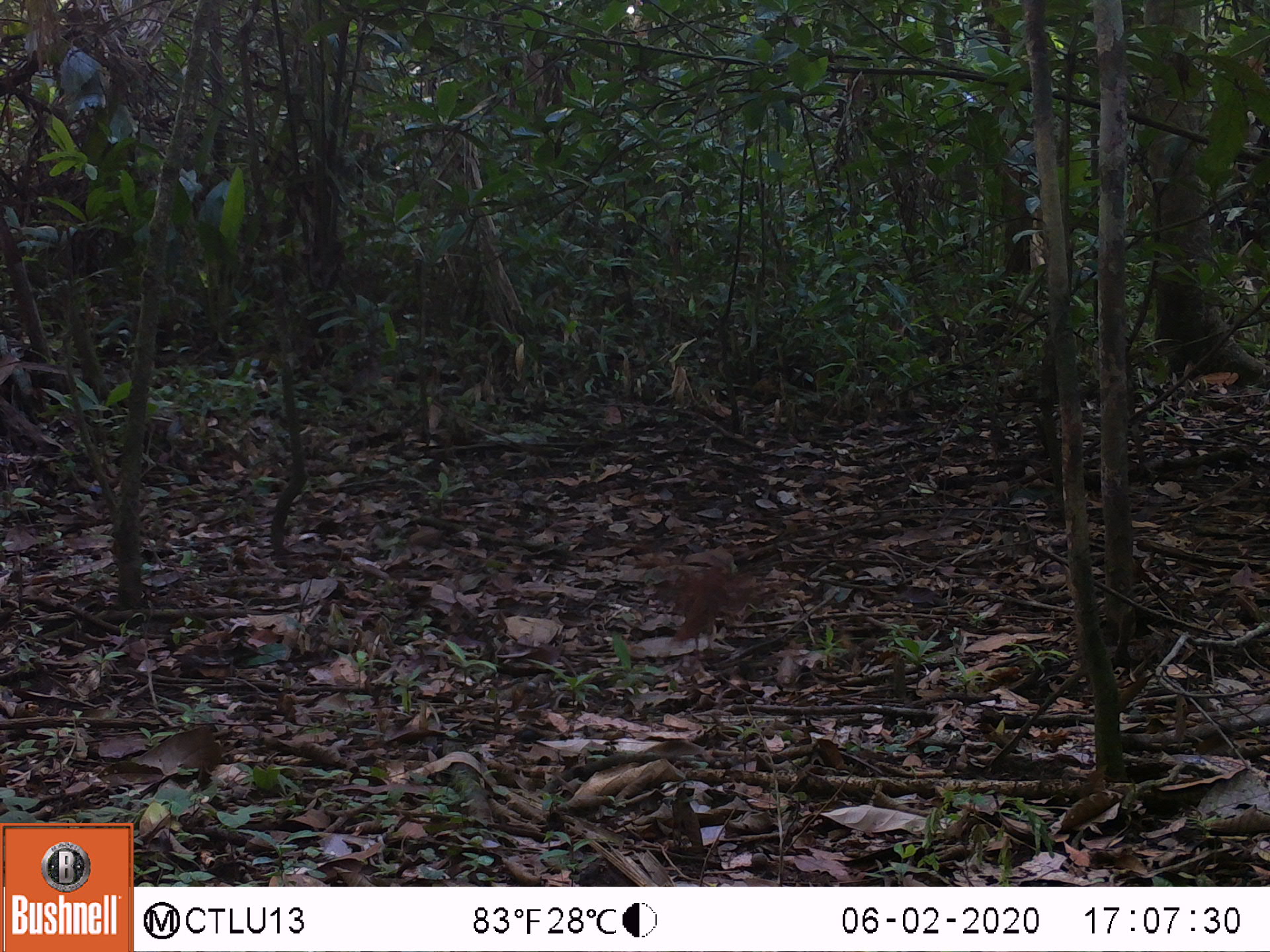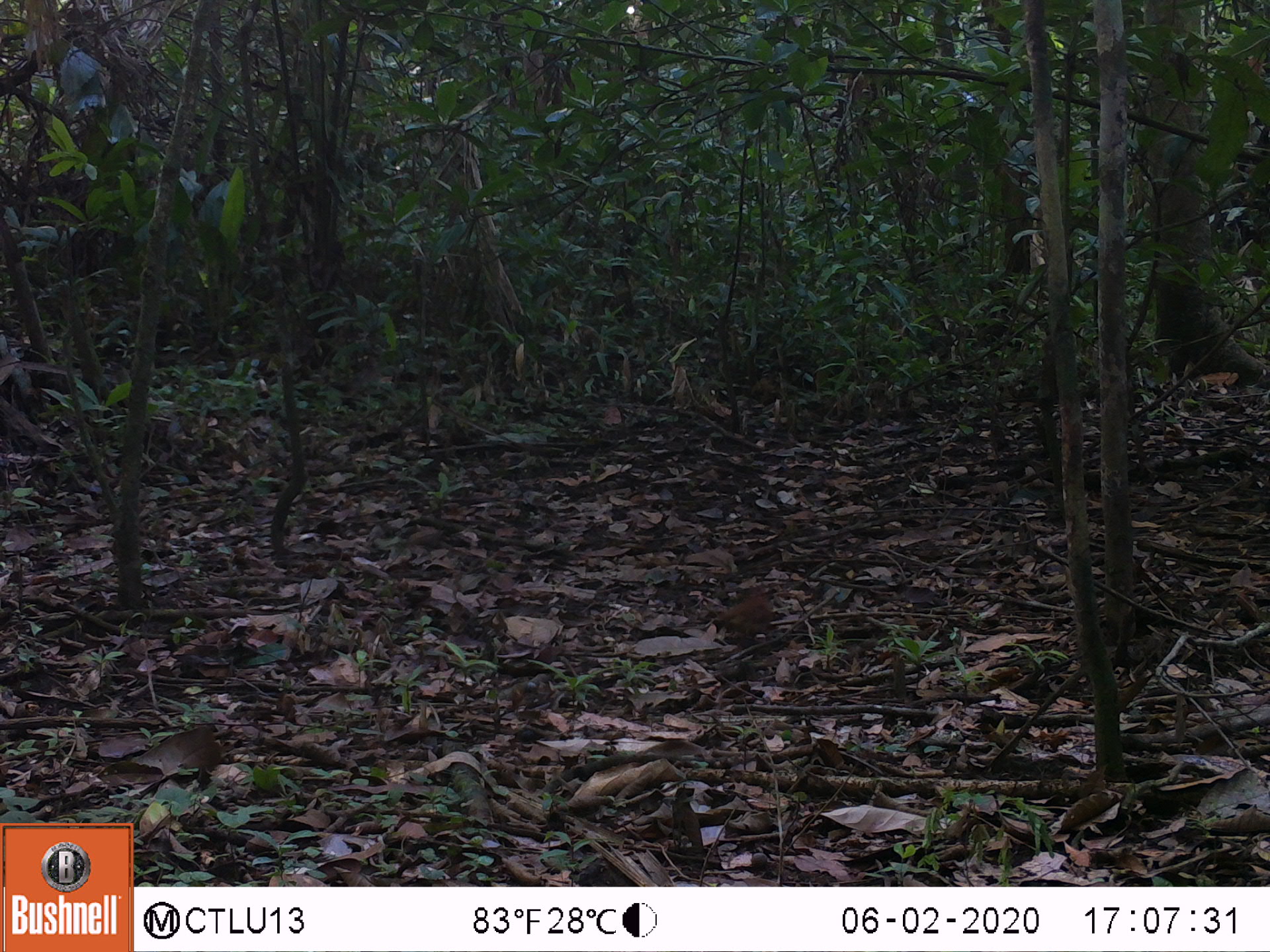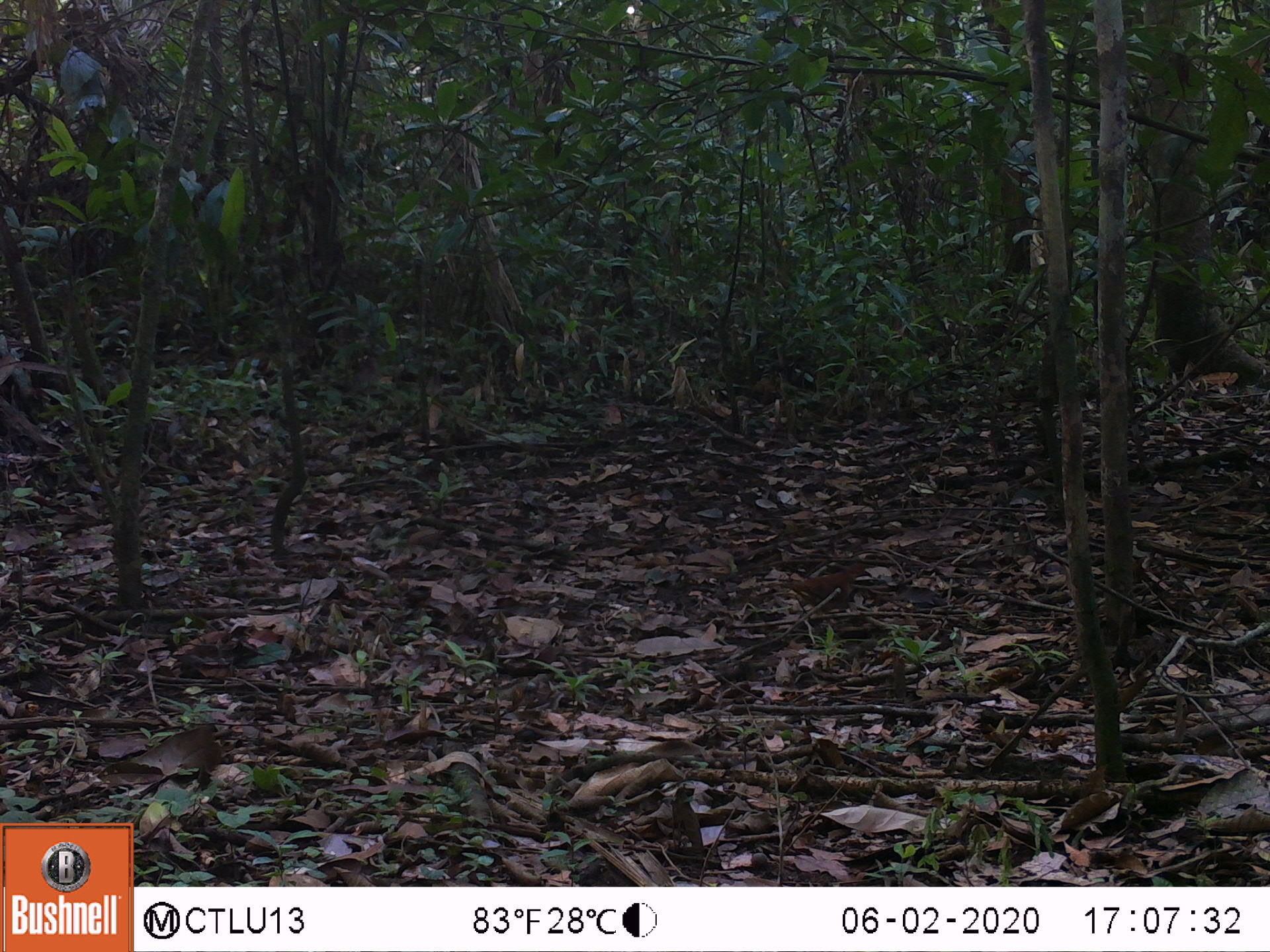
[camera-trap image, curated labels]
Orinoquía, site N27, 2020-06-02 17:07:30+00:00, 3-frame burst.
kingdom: Animalia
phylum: Chordata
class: Aves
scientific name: Aves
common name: bird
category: unknown bird